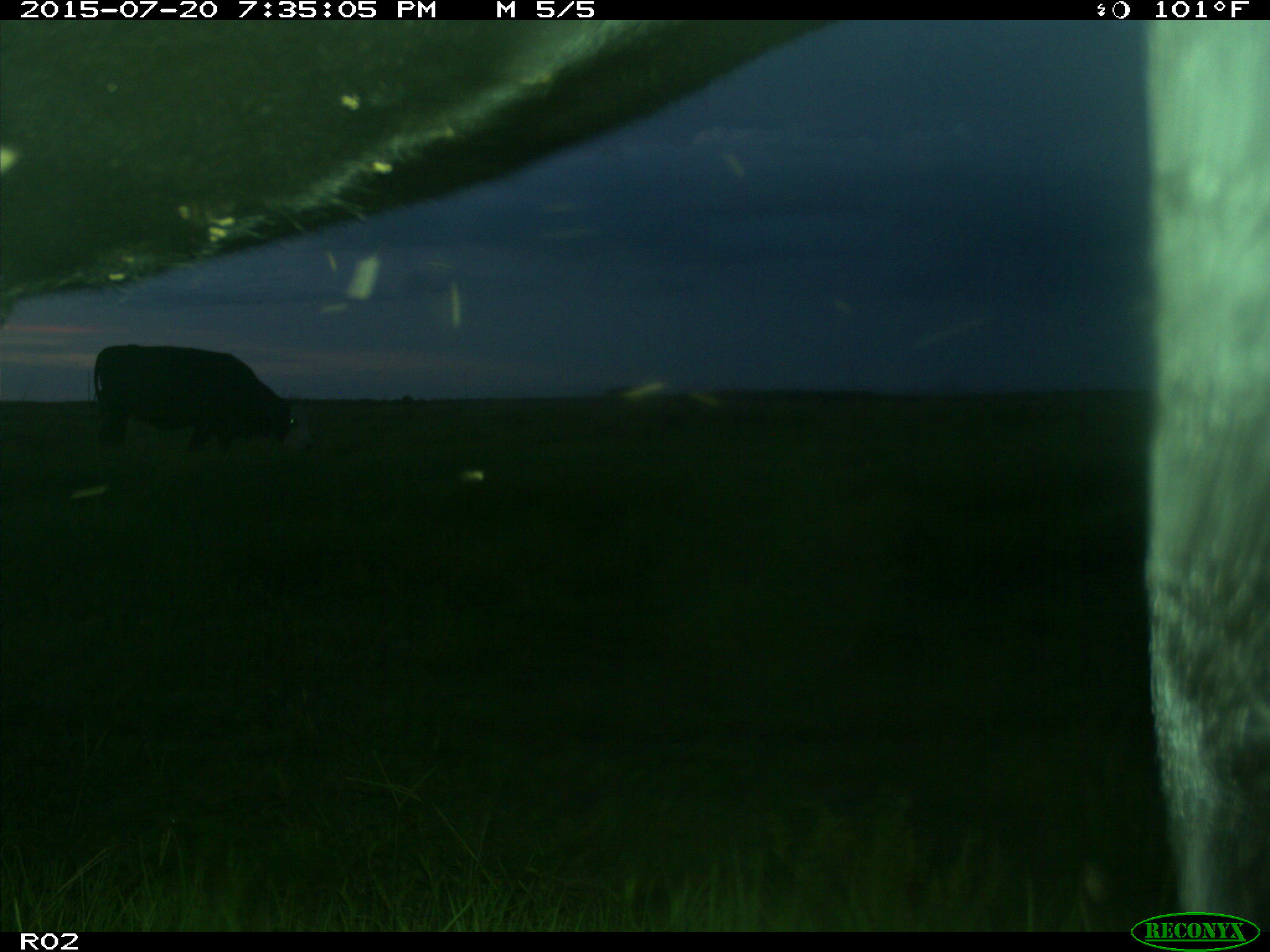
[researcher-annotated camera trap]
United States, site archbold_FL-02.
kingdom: Animalia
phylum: Chordata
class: Mammalia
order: Artiodactyla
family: Bovidae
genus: Bos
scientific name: Bos taurus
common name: domestic cow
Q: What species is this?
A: Bos taurus (domestic cow).